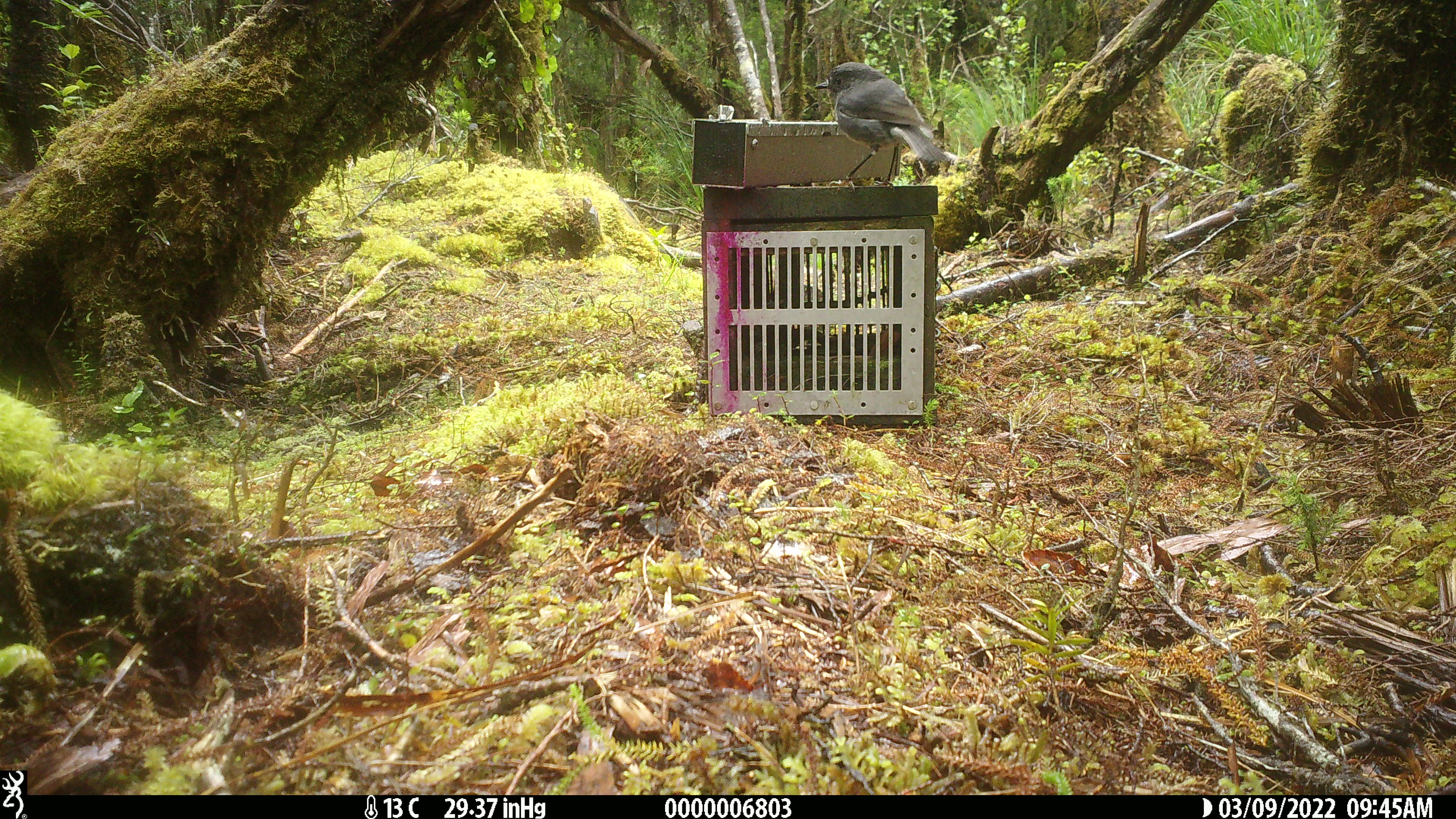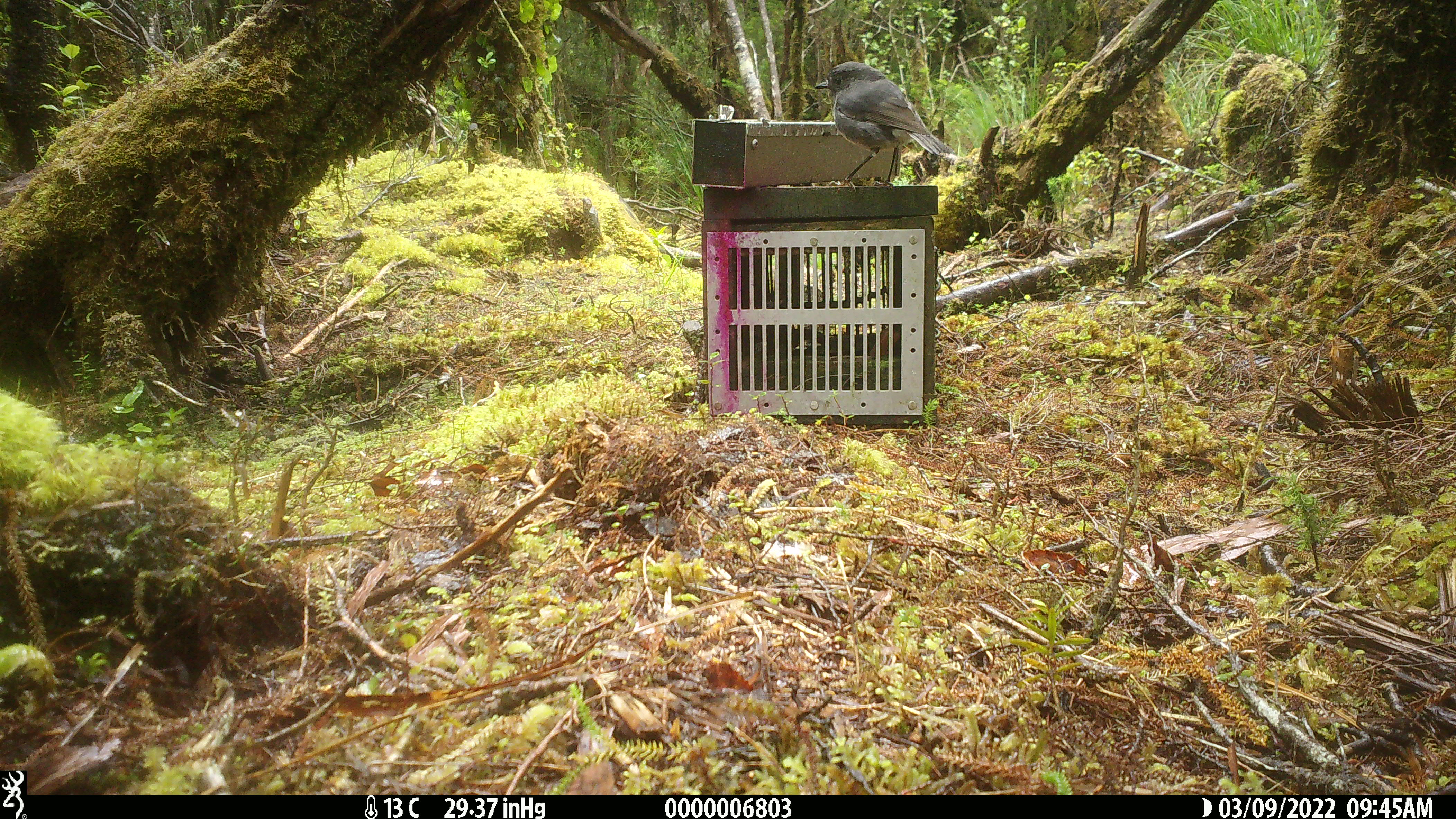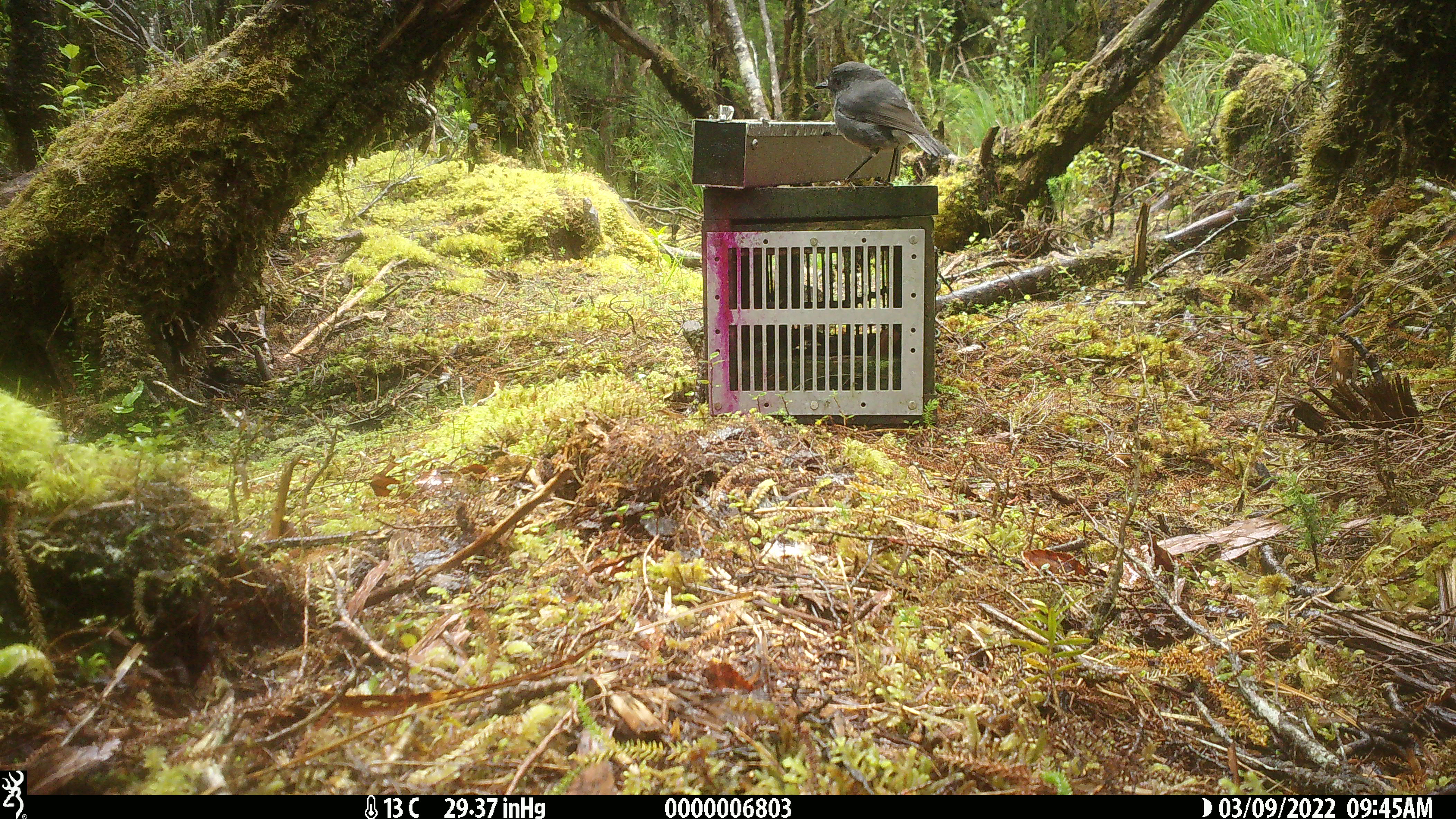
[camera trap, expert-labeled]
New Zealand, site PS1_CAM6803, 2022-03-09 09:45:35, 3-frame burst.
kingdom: Animalia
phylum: Chordata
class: Aves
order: Passeriformes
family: Petroicidae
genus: Petroica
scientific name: Petroica australis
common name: new zealand robin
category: robin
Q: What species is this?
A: Robin (new zealand robin) (Petroica australis).